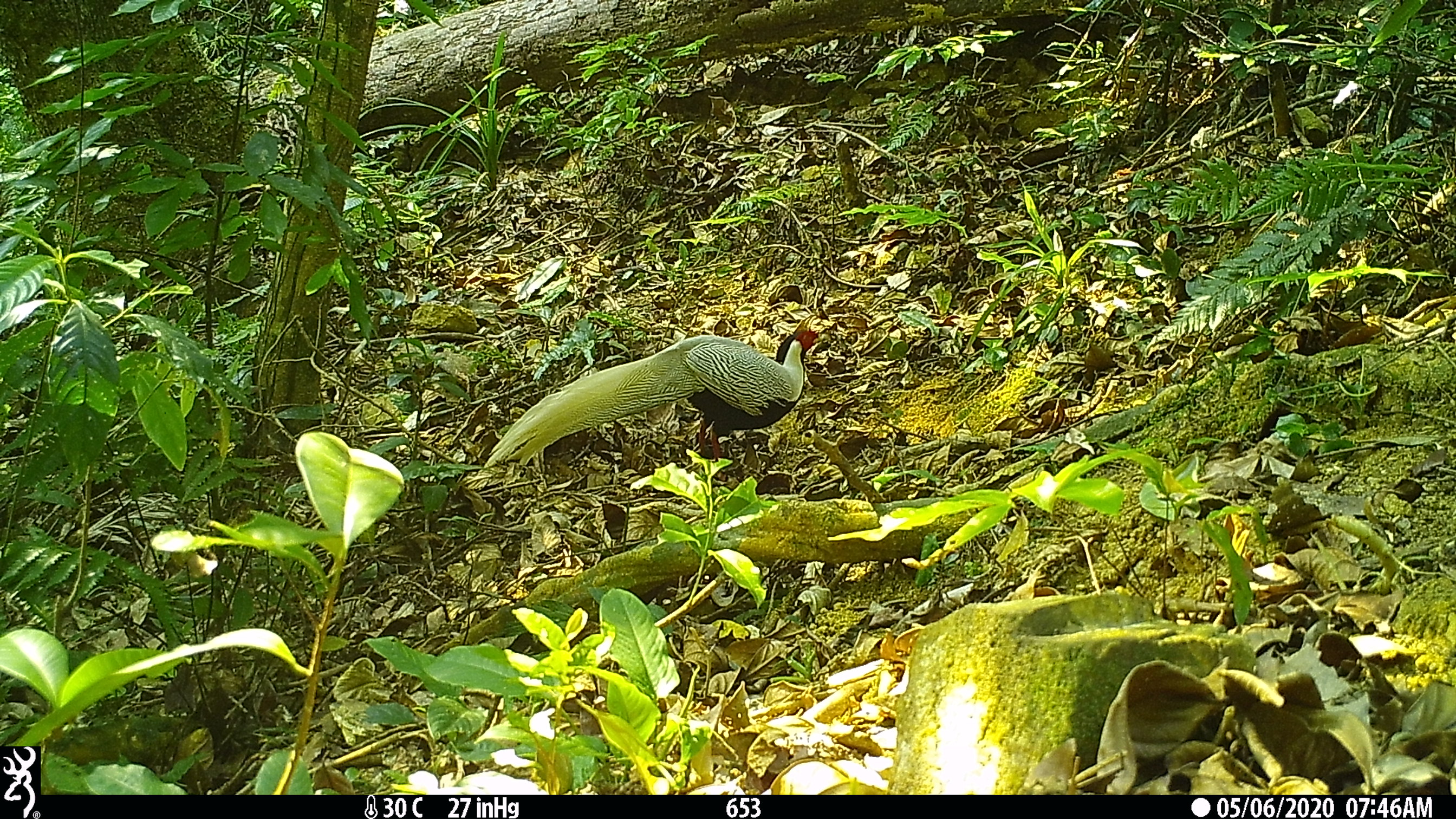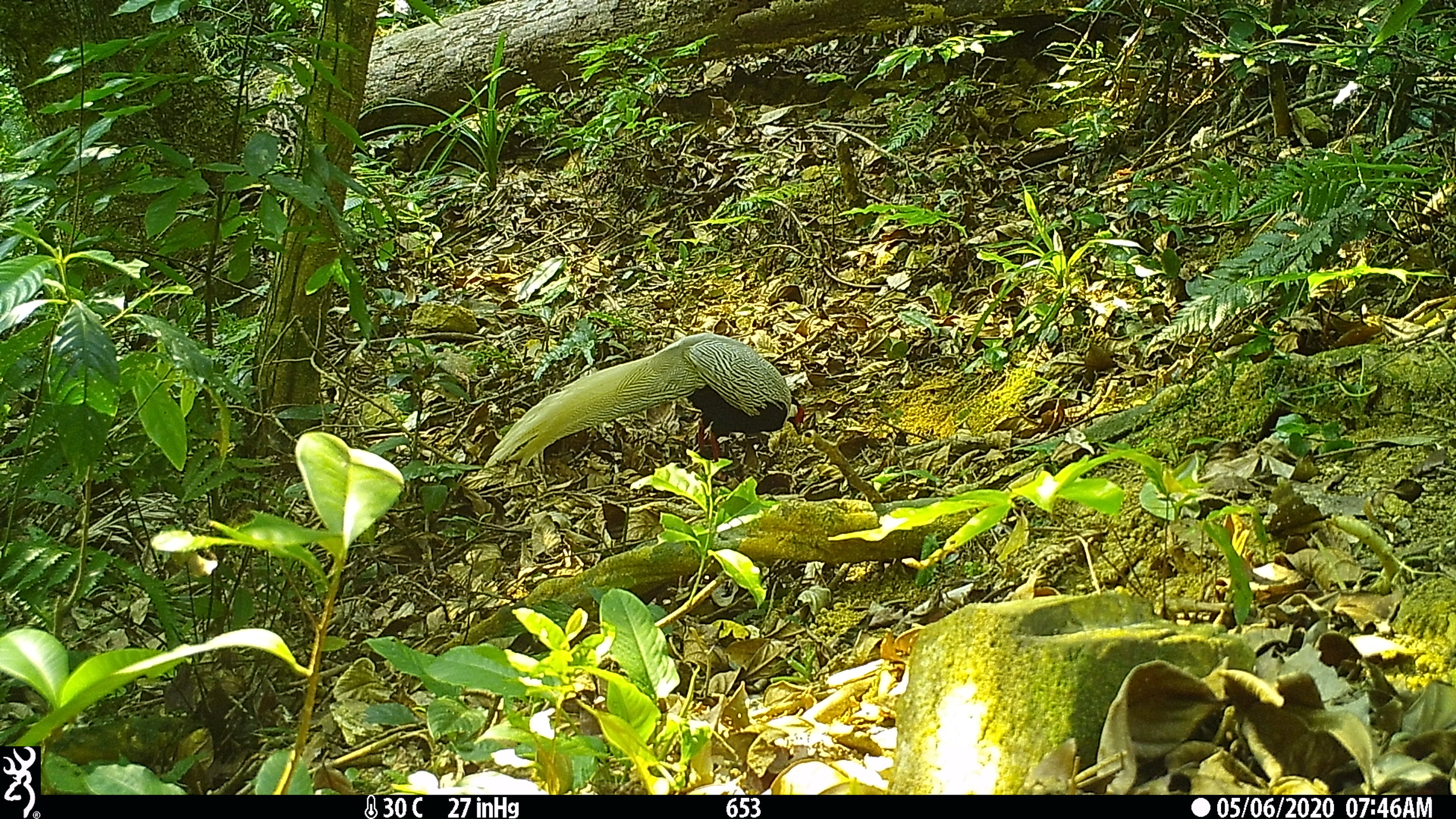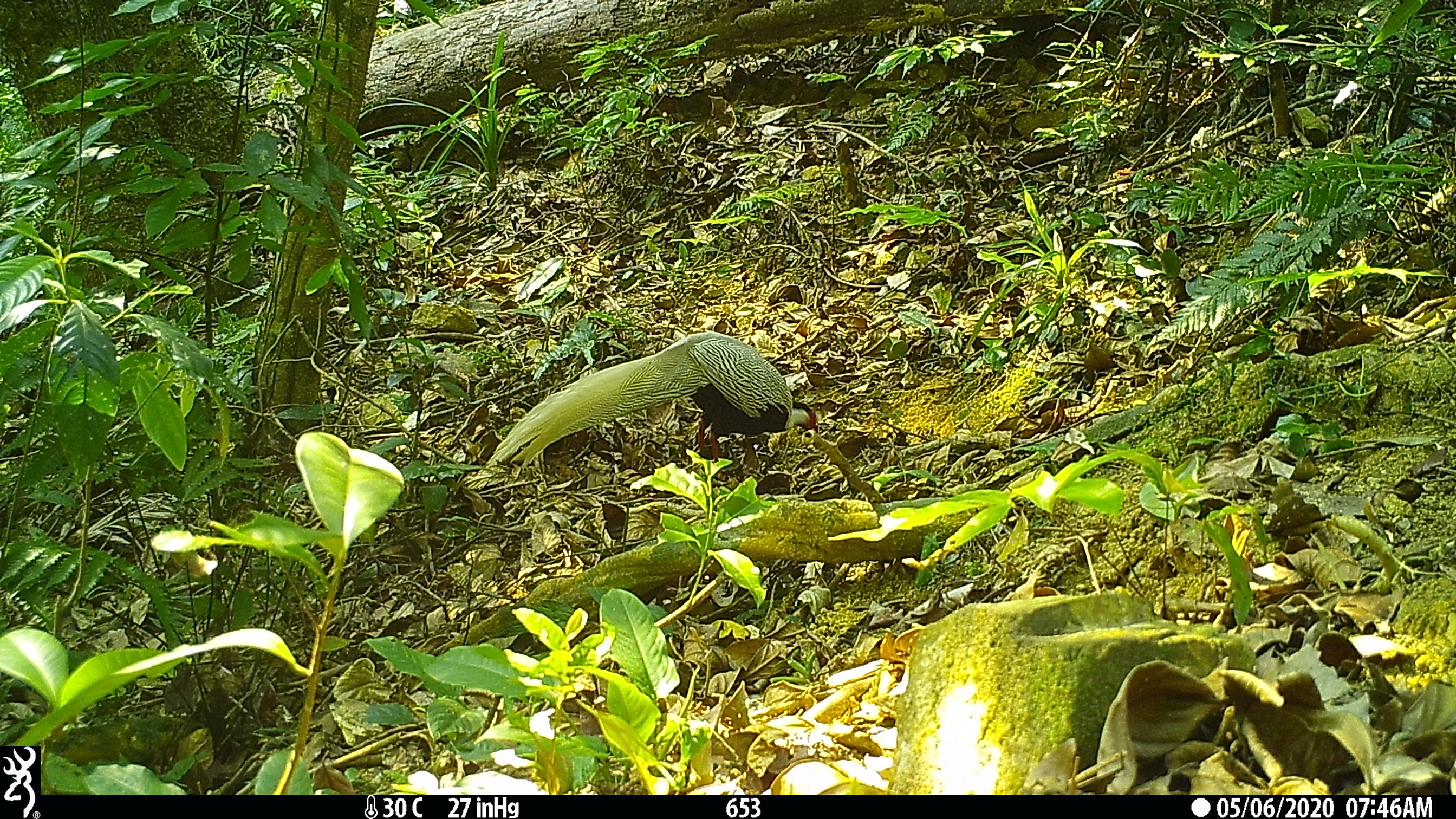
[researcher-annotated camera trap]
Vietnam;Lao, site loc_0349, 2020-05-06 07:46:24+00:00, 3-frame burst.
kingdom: Animalia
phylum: Chordata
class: Aves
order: Galliformes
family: Phasianidae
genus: Lophura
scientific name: Lophura nycthemera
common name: silver pheasant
Silver pheasant (Lophura nycthemera). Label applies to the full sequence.